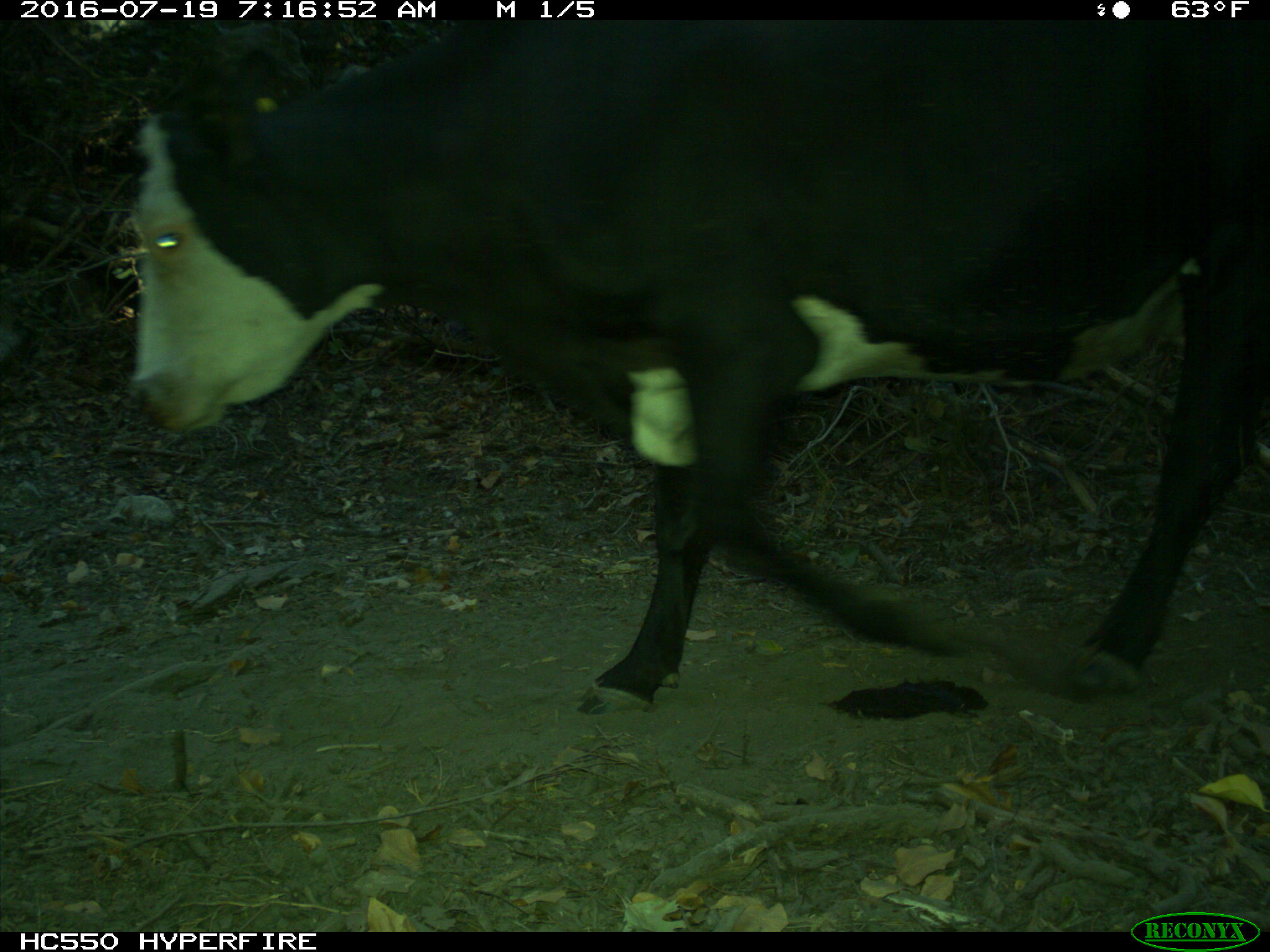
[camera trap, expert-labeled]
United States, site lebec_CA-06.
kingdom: Animalia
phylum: Chordata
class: Mammalia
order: Artiodactyla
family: Bovidae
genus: Bos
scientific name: Bos taurus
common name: domestic cow